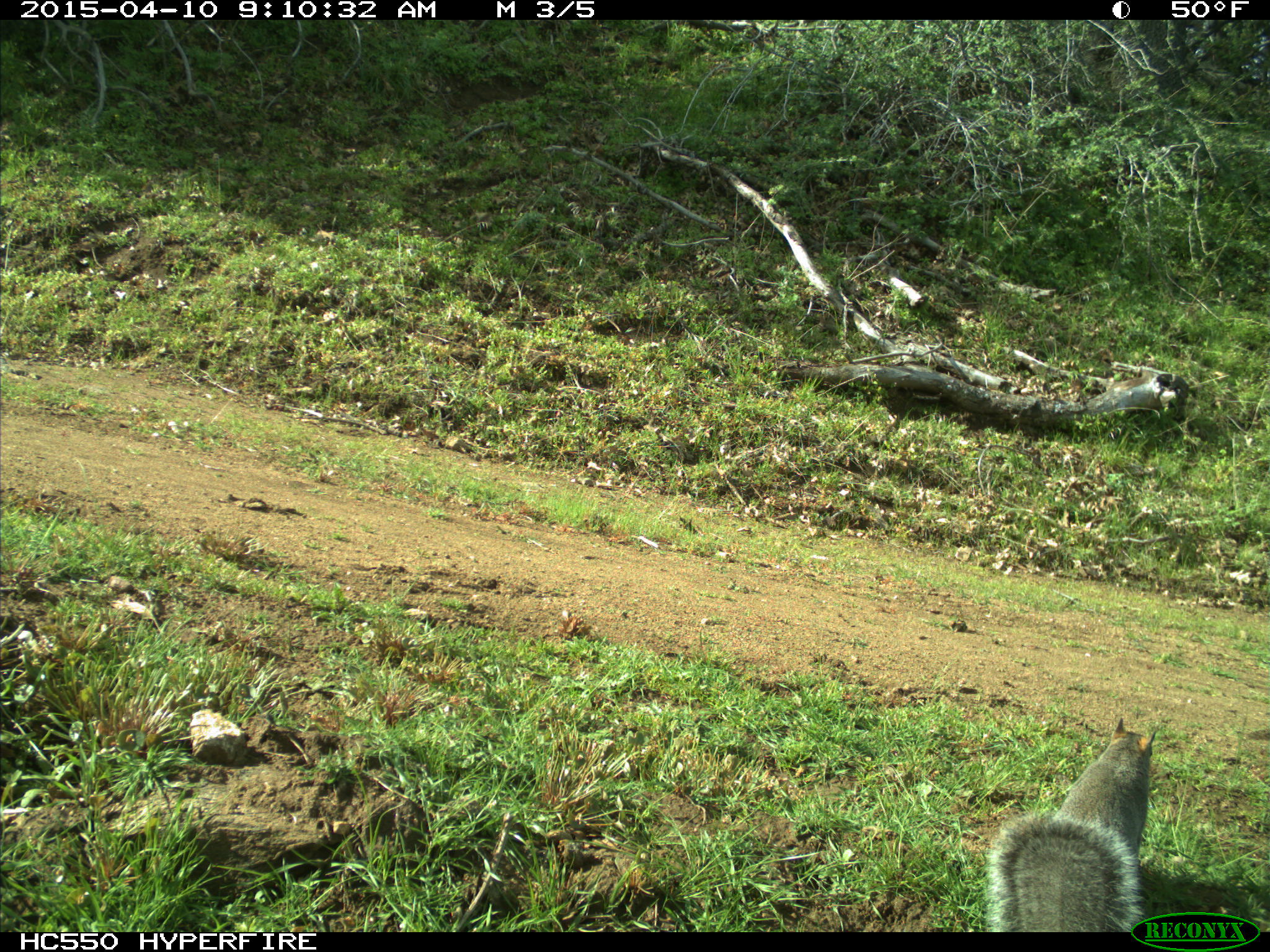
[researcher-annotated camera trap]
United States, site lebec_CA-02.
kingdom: Animalia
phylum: Chordata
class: Mammalia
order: Rodentia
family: Sciuridae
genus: Sciurus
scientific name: Sciurus carolinensis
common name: eastern gray squirrel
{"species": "Sciurus carolinensis (eastern gray squirrel)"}